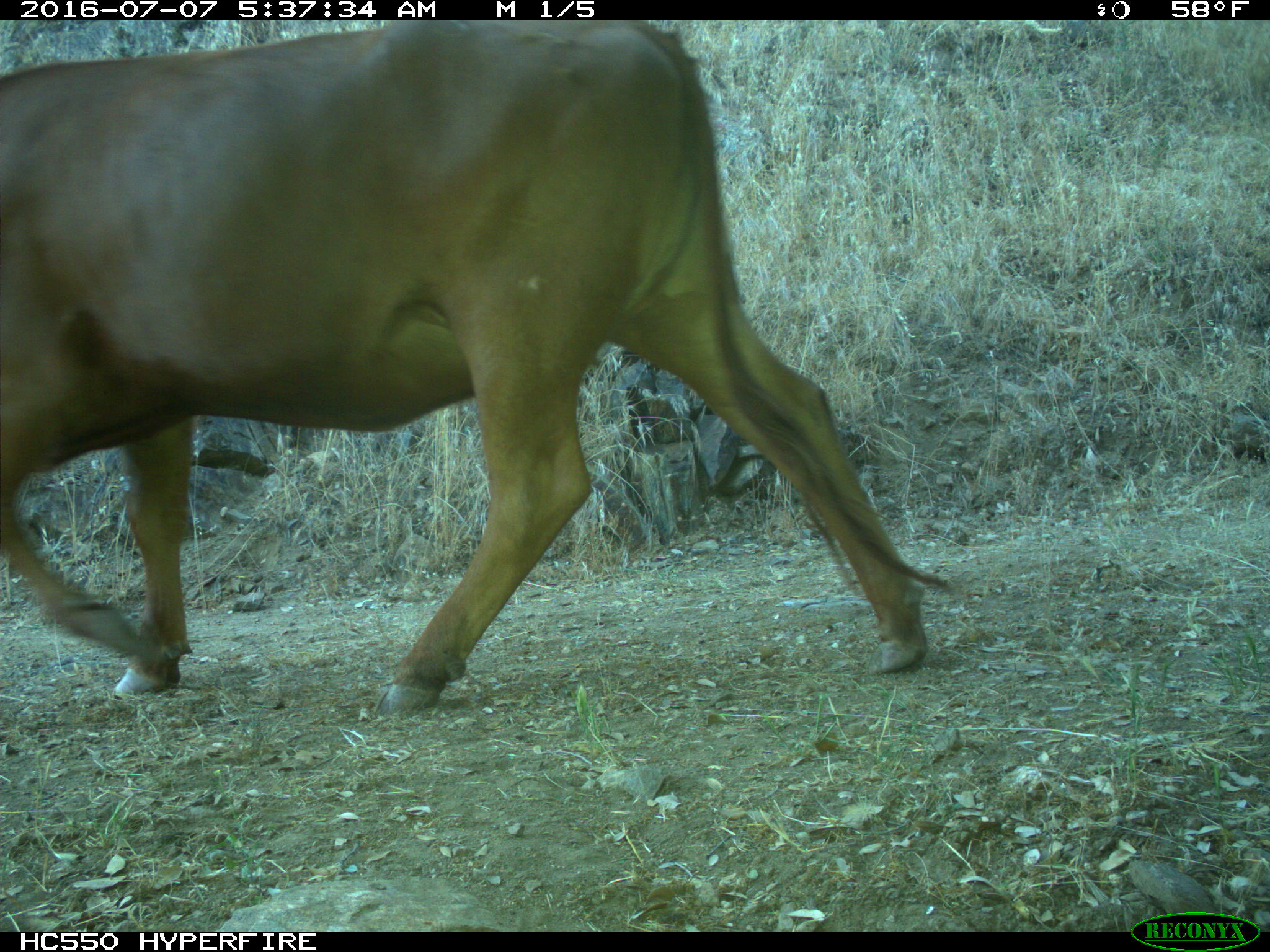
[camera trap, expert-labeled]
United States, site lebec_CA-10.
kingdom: Animalia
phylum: Chordata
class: Mammalia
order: Artiodactyla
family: Bovidae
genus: Bos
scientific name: Bos taurus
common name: domestic cow